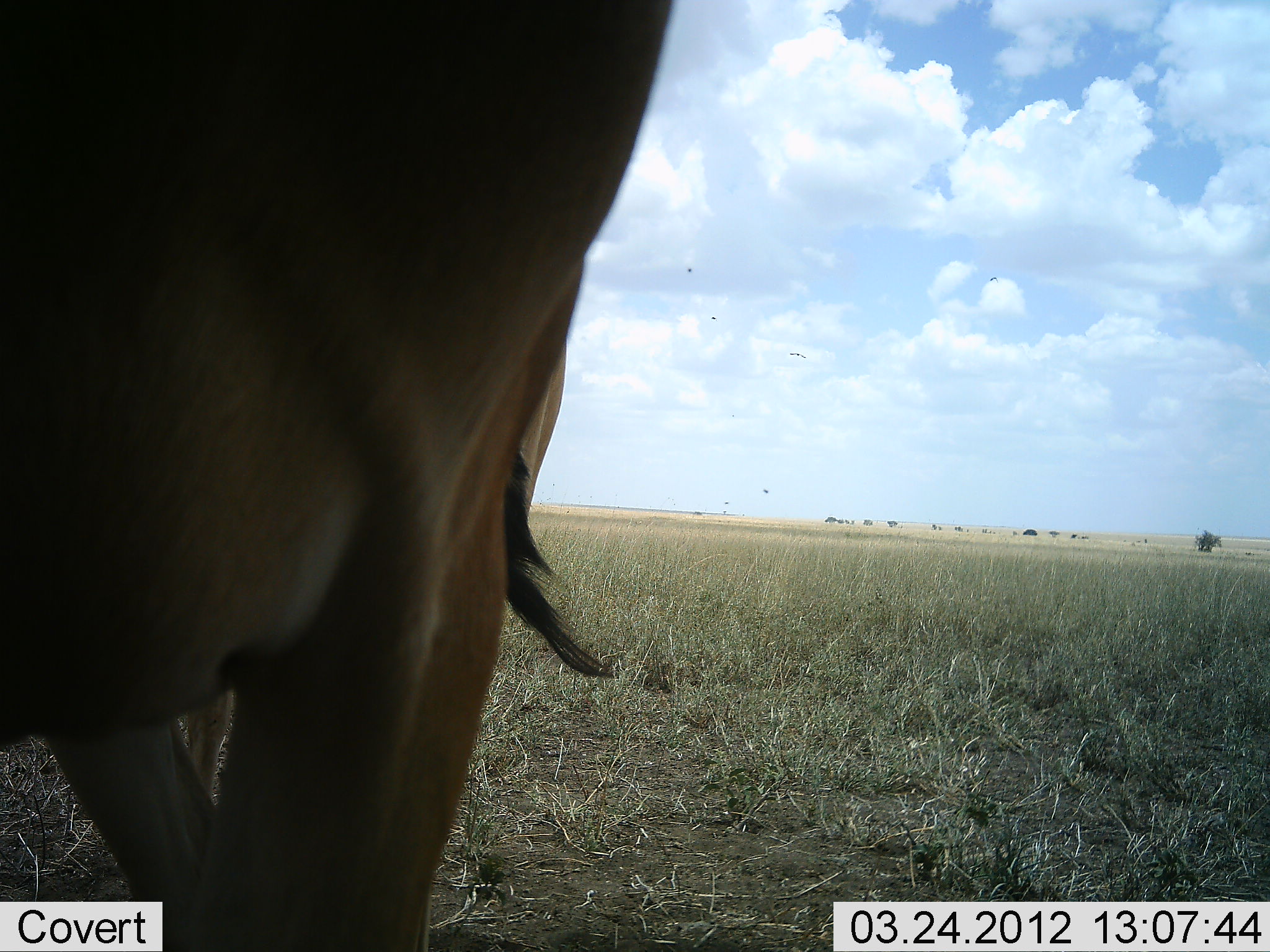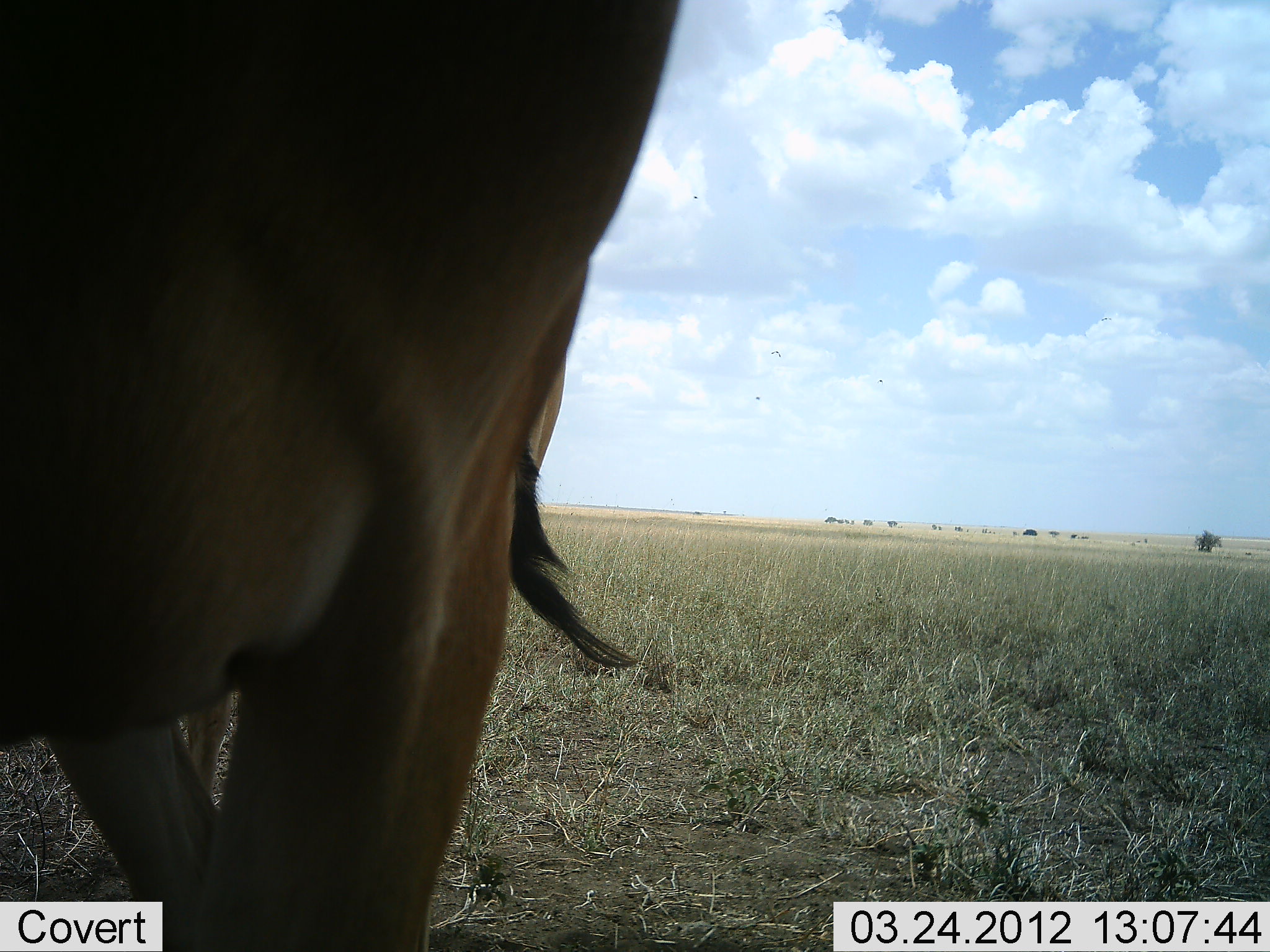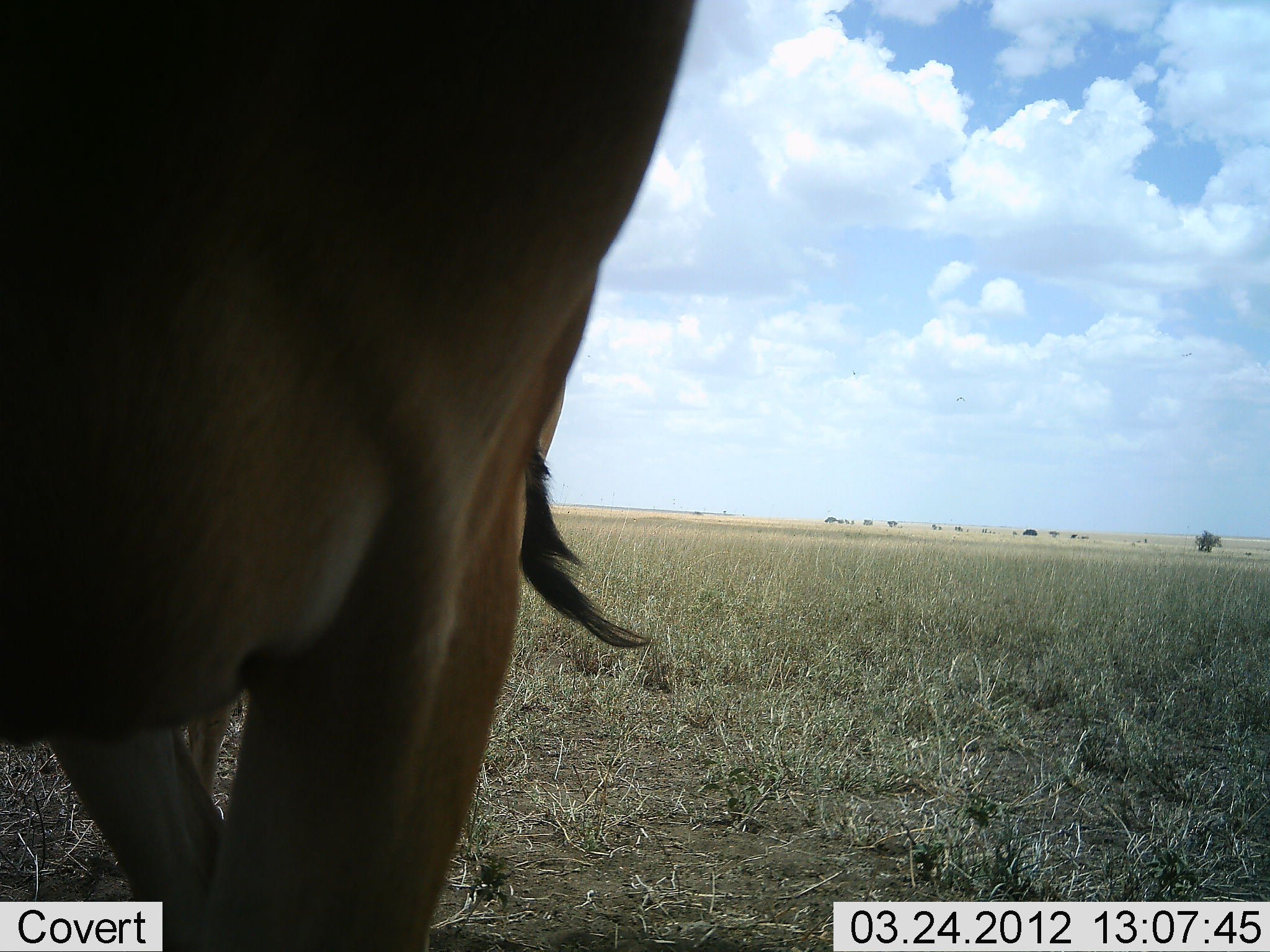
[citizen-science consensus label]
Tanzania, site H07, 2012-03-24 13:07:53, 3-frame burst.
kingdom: Animalia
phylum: Chordata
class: Mammalia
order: Artiodactyla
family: Bovidae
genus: Alcelaphus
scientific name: Alcelaphus buselaphus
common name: hartebeest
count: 2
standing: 100%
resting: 0%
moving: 0%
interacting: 0%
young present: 0%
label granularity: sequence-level